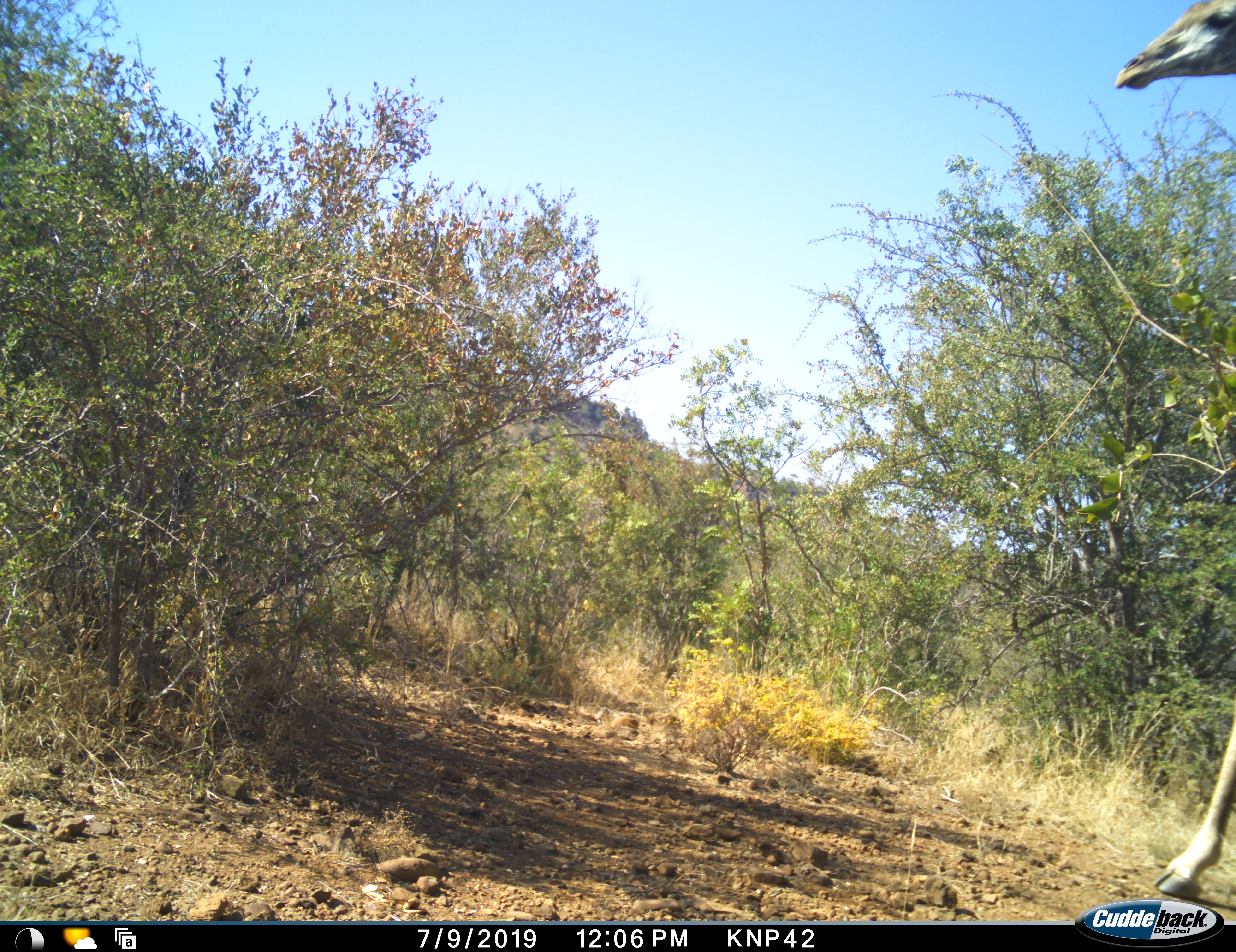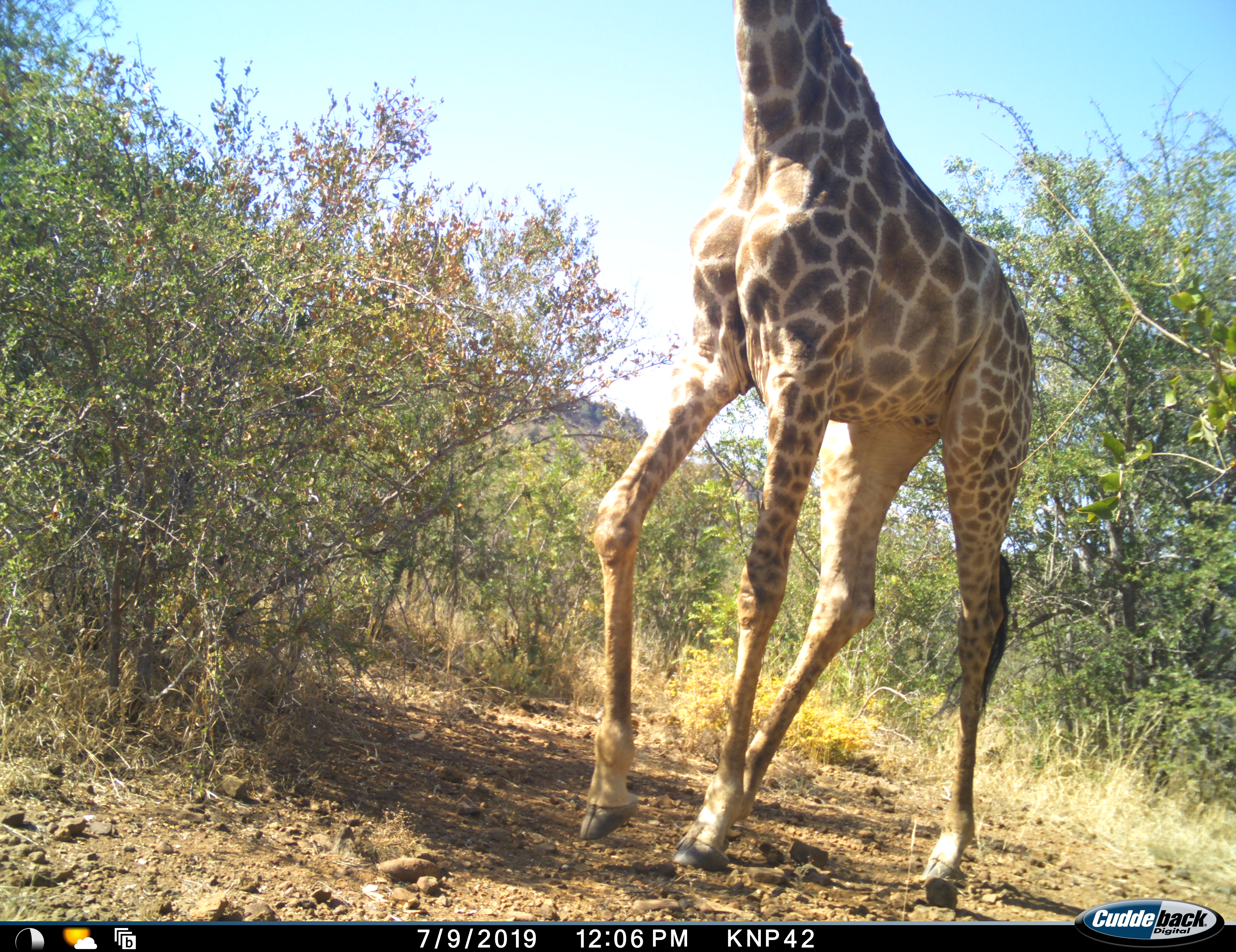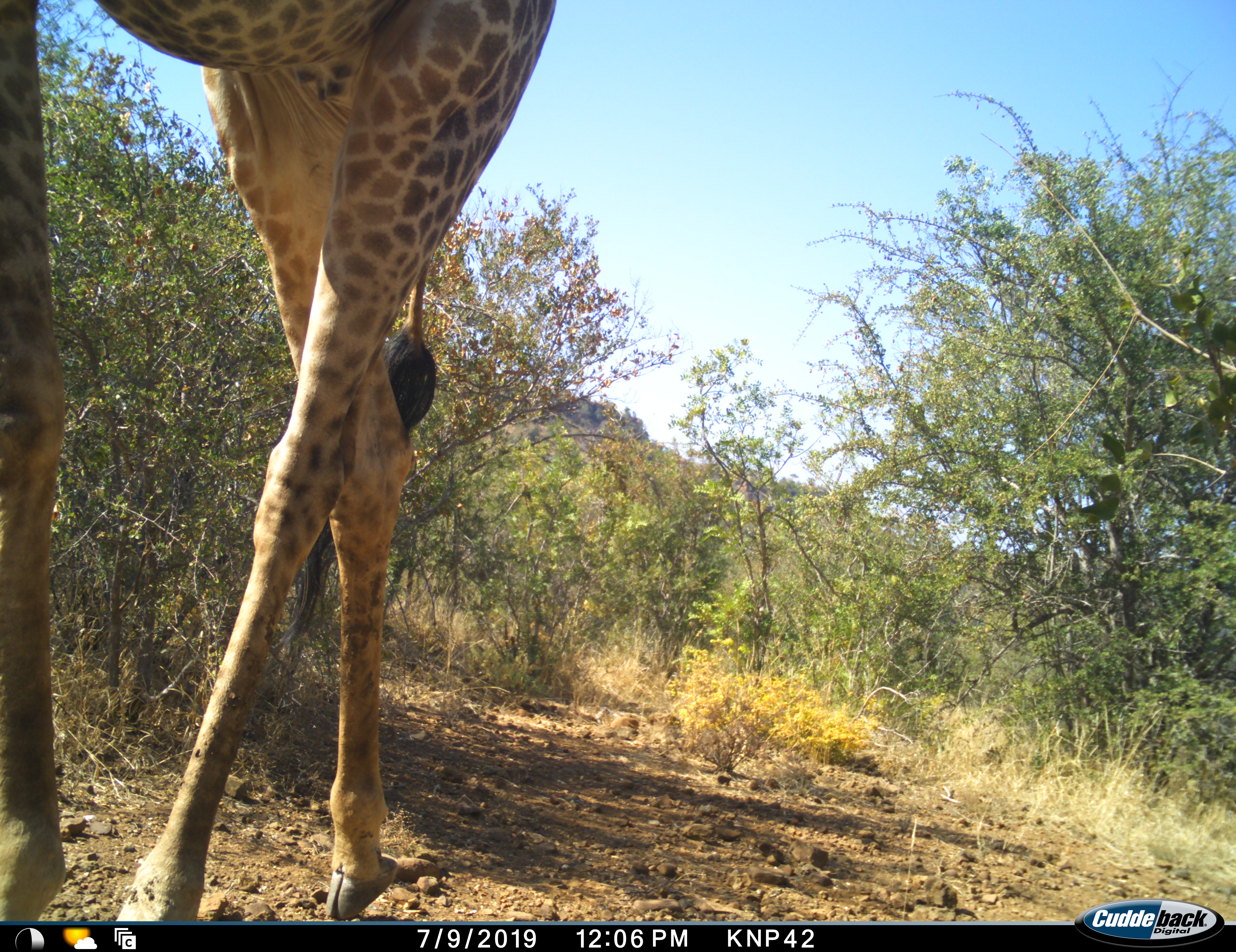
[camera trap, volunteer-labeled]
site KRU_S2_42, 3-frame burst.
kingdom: Animalia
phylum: Chordata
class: Mammalia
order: Artiodactyla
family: Giraffidae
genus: Giraffa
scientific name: Giraffa camelopardalis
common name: giraffe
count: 1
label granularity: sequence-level